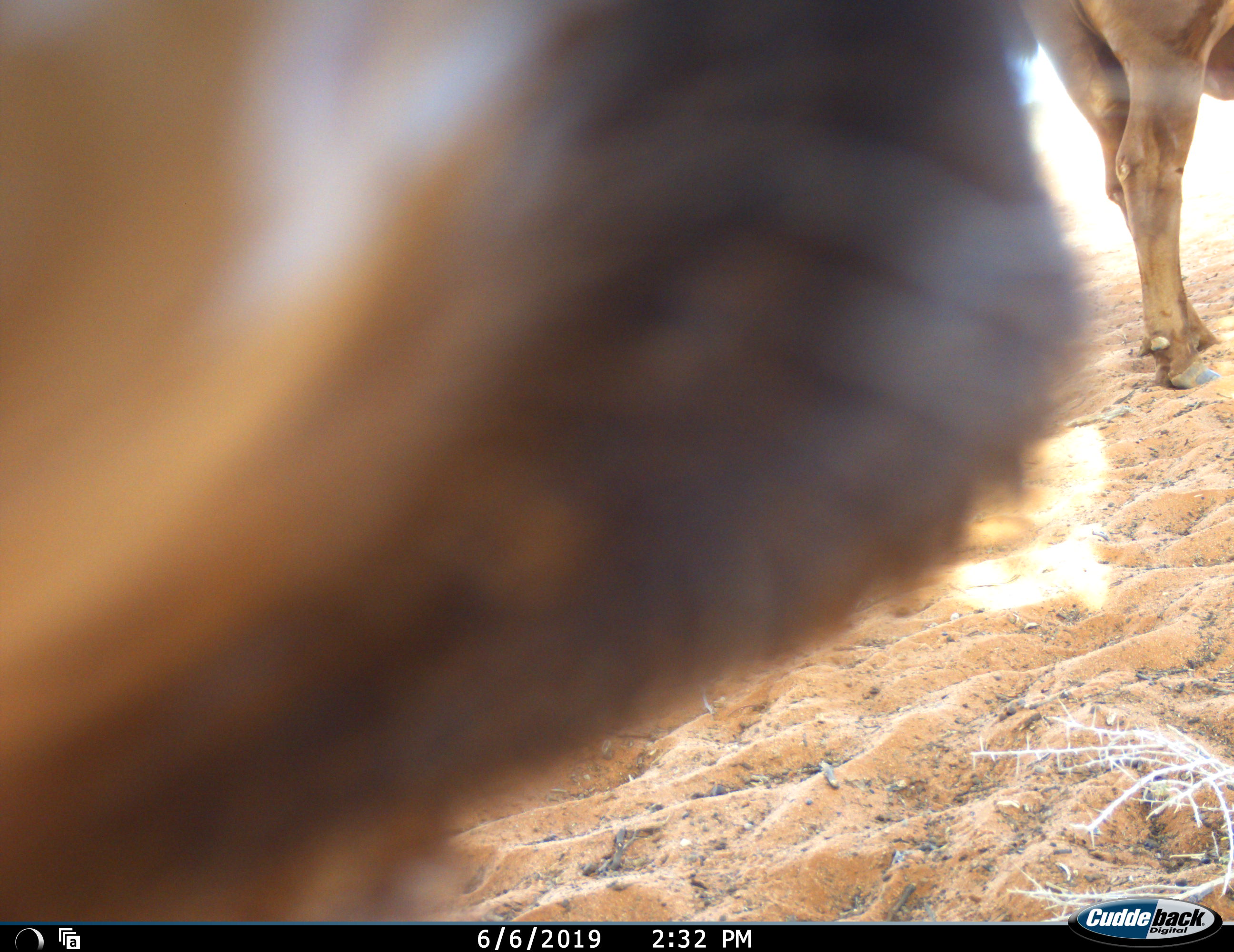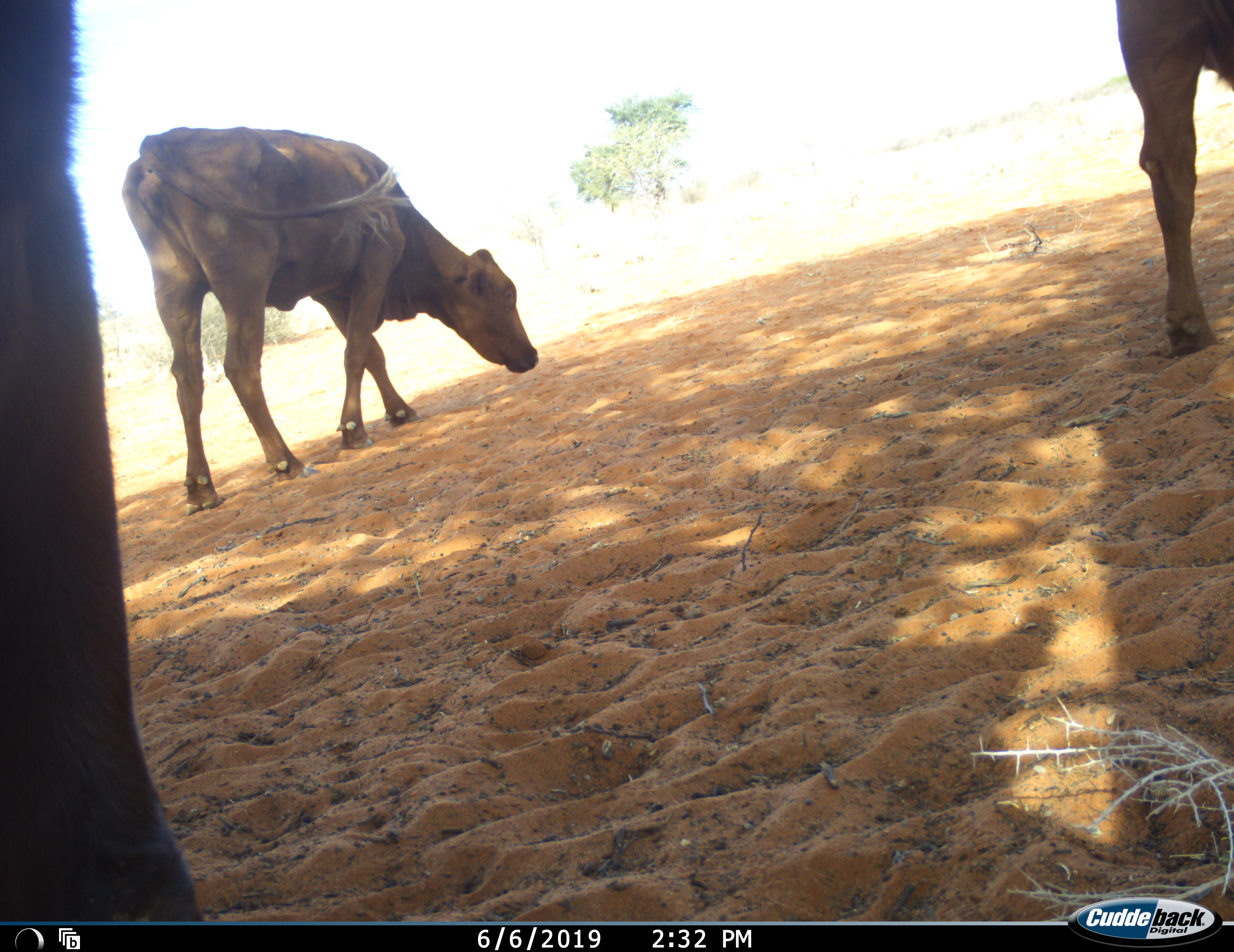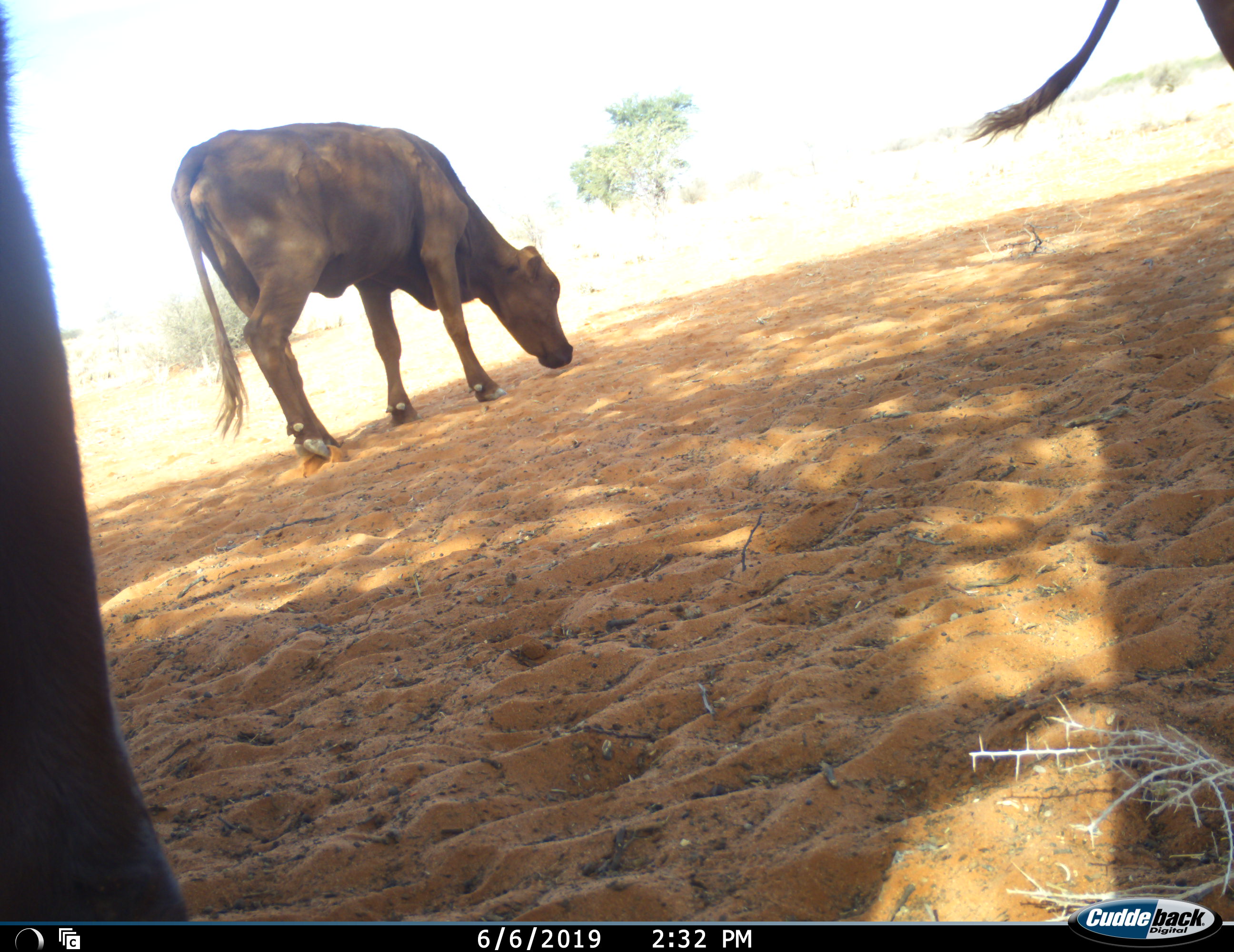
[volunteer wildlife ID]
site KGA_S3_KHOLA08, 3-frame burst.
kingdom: Animalia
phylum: Chordata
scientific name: Vertebrata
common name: domestic animal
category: domesticanimal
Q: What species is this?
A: Domesticanimal (domestic animal) (Vertebrata).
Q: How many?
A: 3.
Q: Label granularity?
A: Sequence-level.